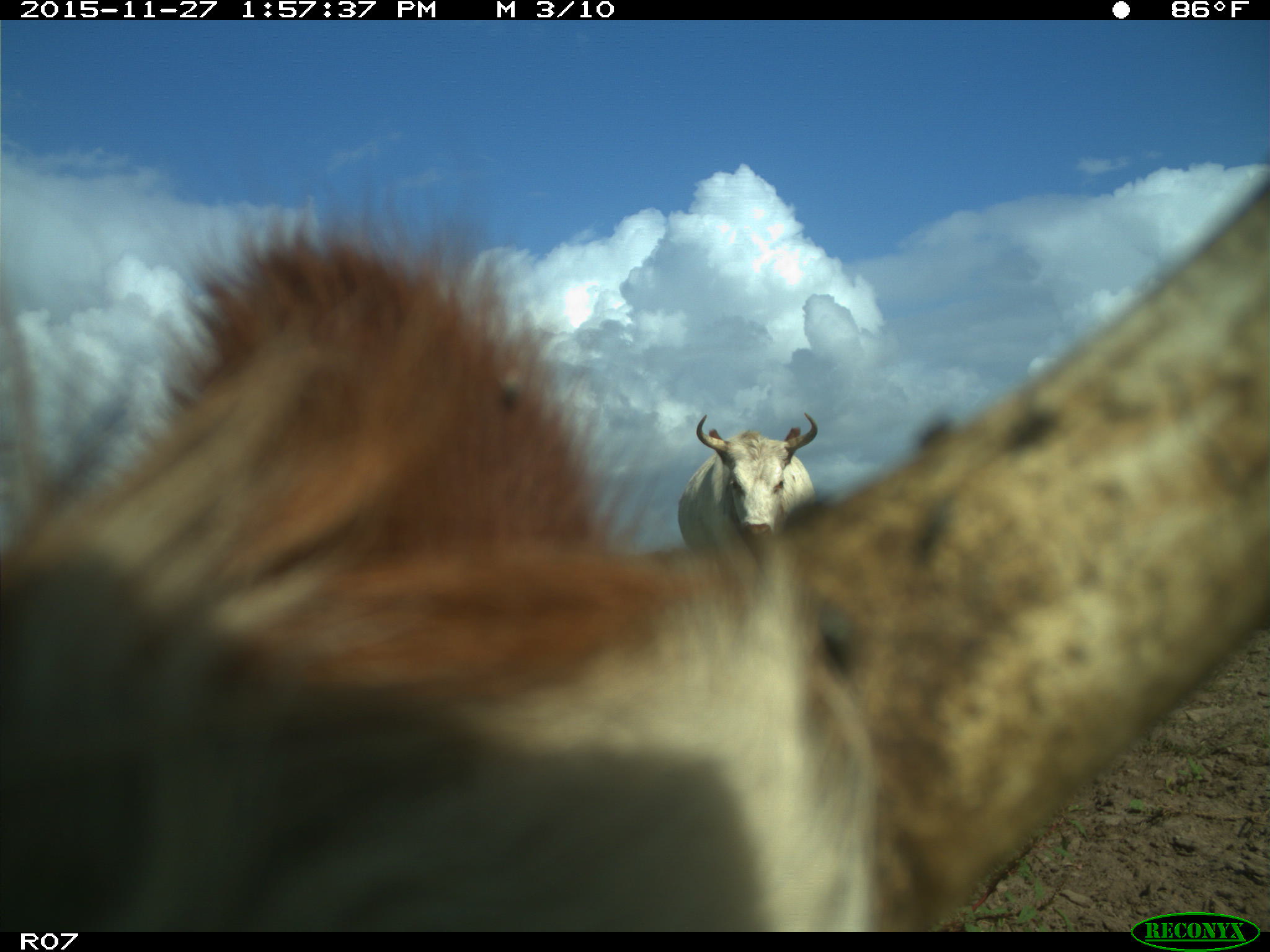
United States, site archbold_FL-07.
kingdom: Animalia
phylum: Chordata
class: Mammalia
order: Artiodactyla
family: Bovidae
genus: Bos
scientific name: Bos taurus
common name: domestic cow